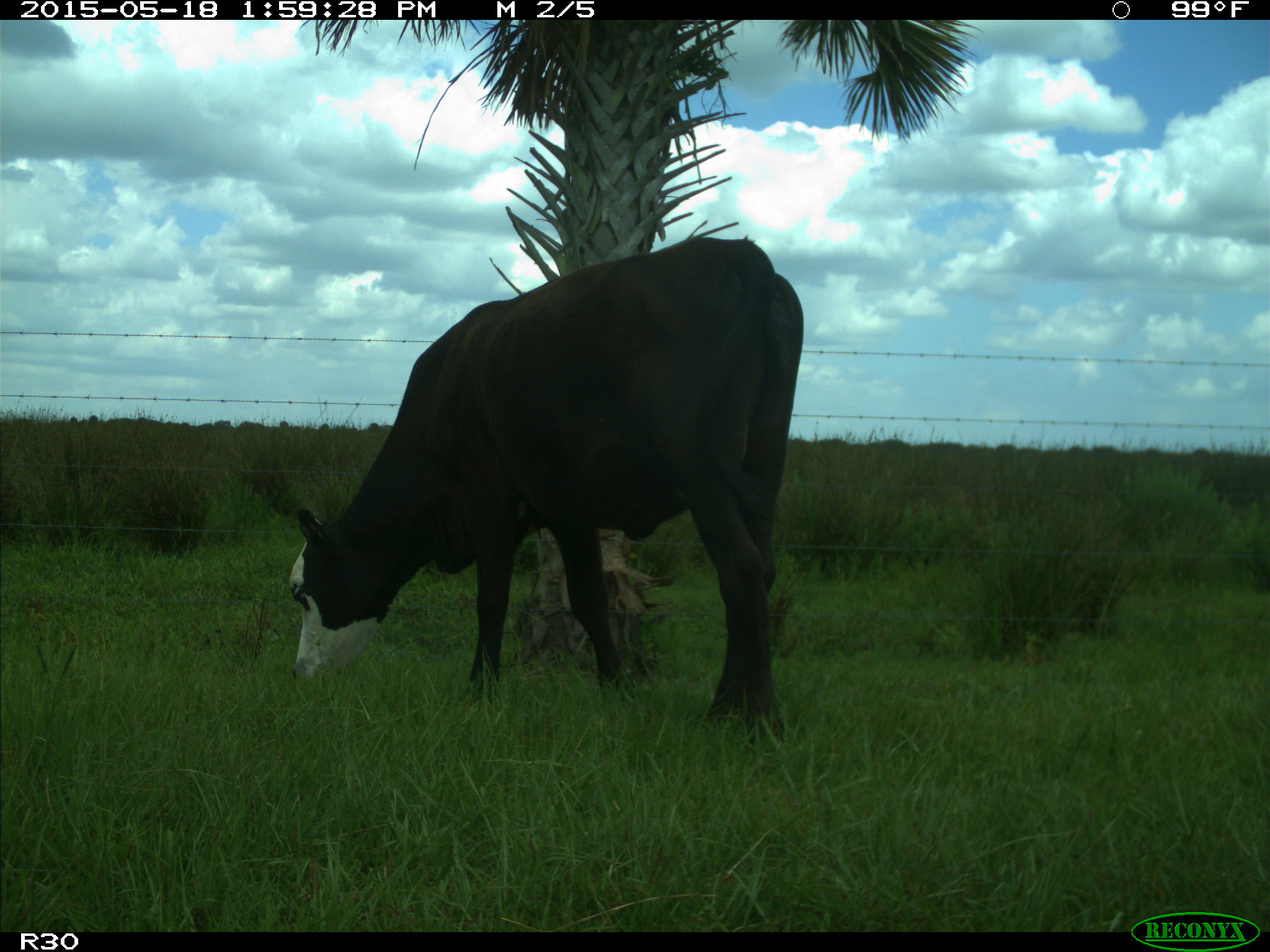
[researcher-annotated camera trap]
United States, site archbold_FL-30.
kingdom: Animalia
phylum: Chordata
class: Mammalia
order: Artiodactyla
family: Bovidae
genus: Bos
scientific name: Bos taurus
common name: domestic cow